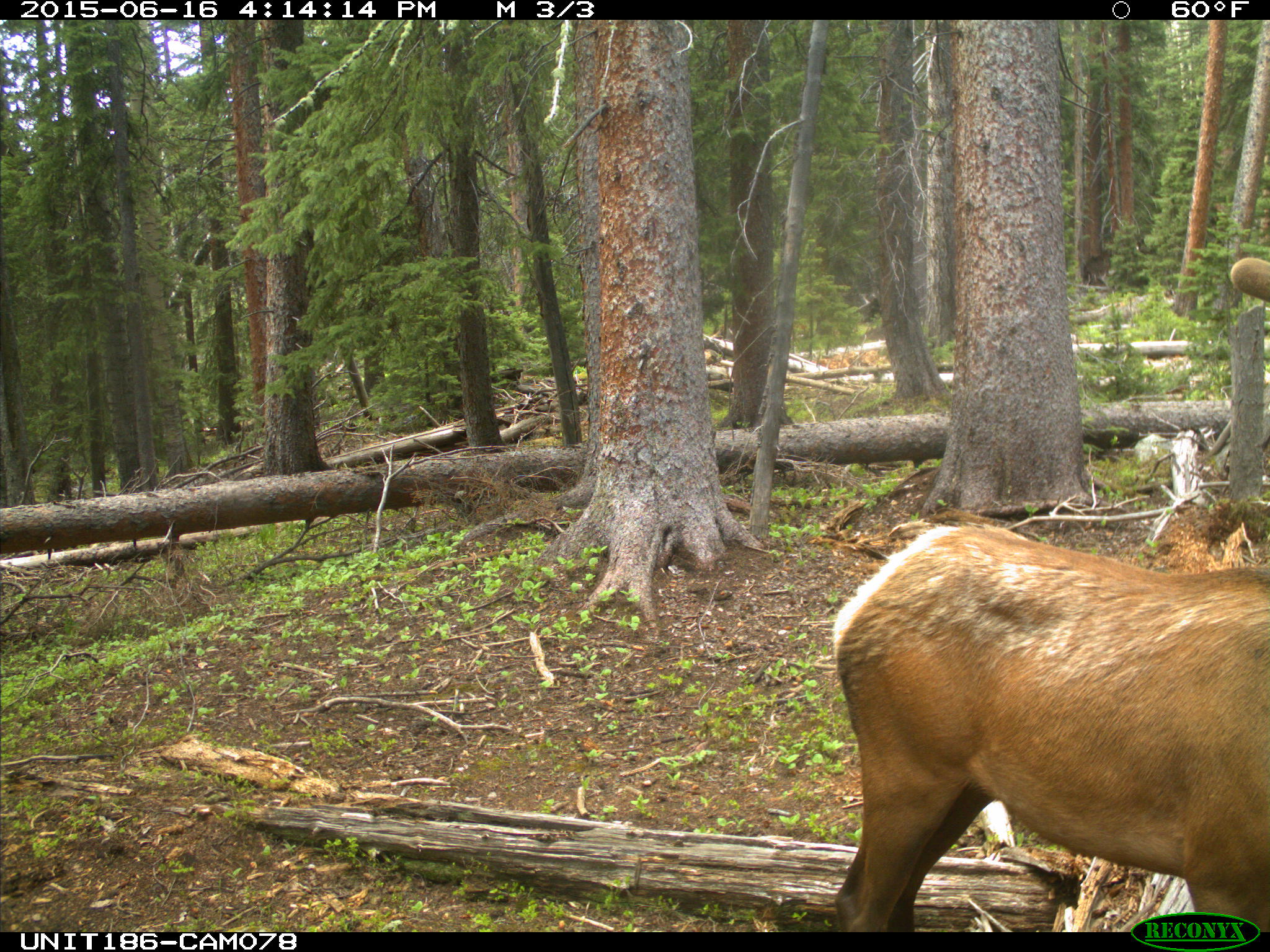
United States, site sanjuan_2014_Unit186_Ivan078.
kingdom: Animalia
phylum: Chordata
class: Mammalia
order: Artiodactyla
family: Cervidae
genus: Cervus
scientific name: Cervus elaphus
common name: red deer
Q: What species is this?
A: Cervus elaphus (red deer).